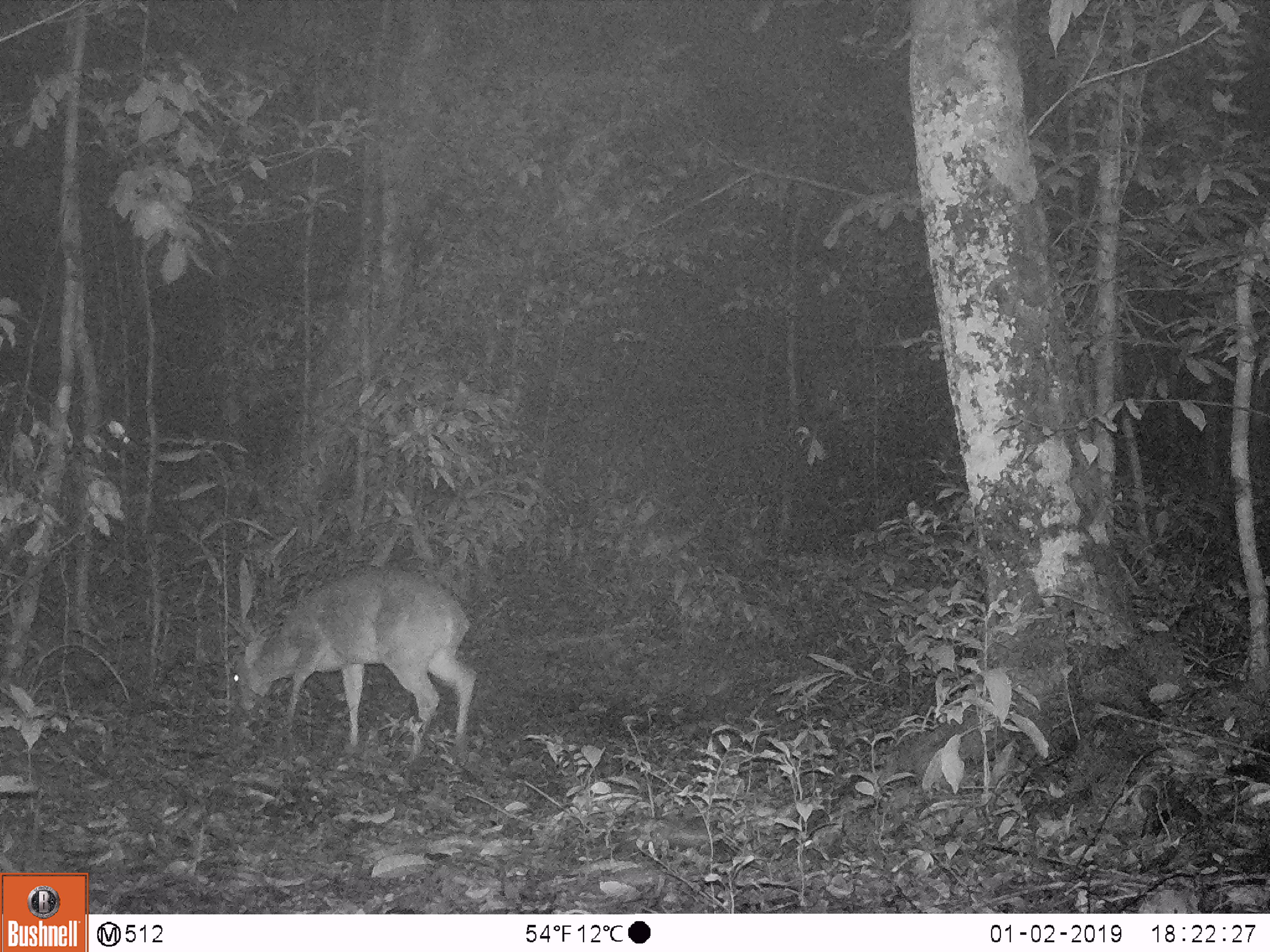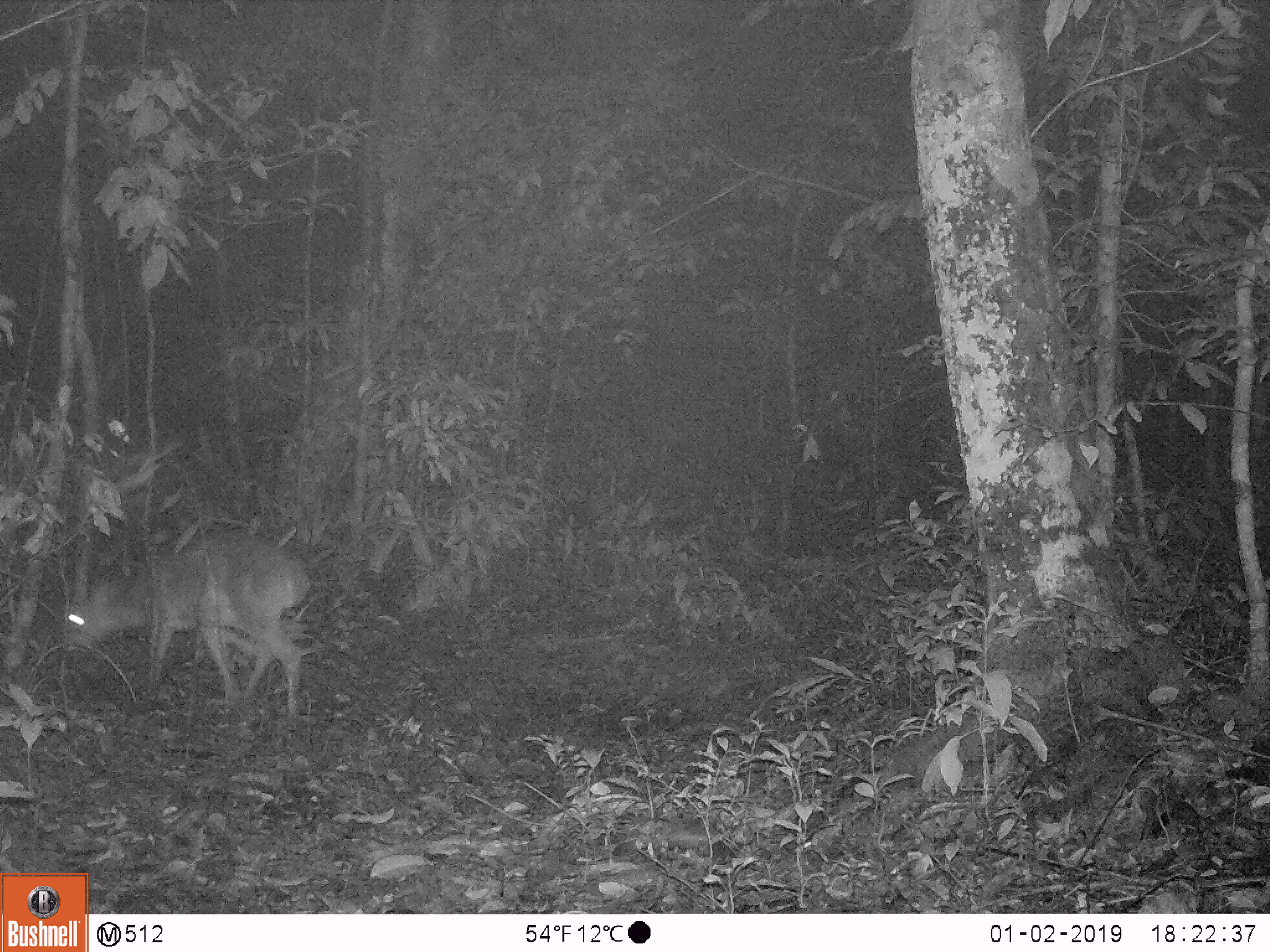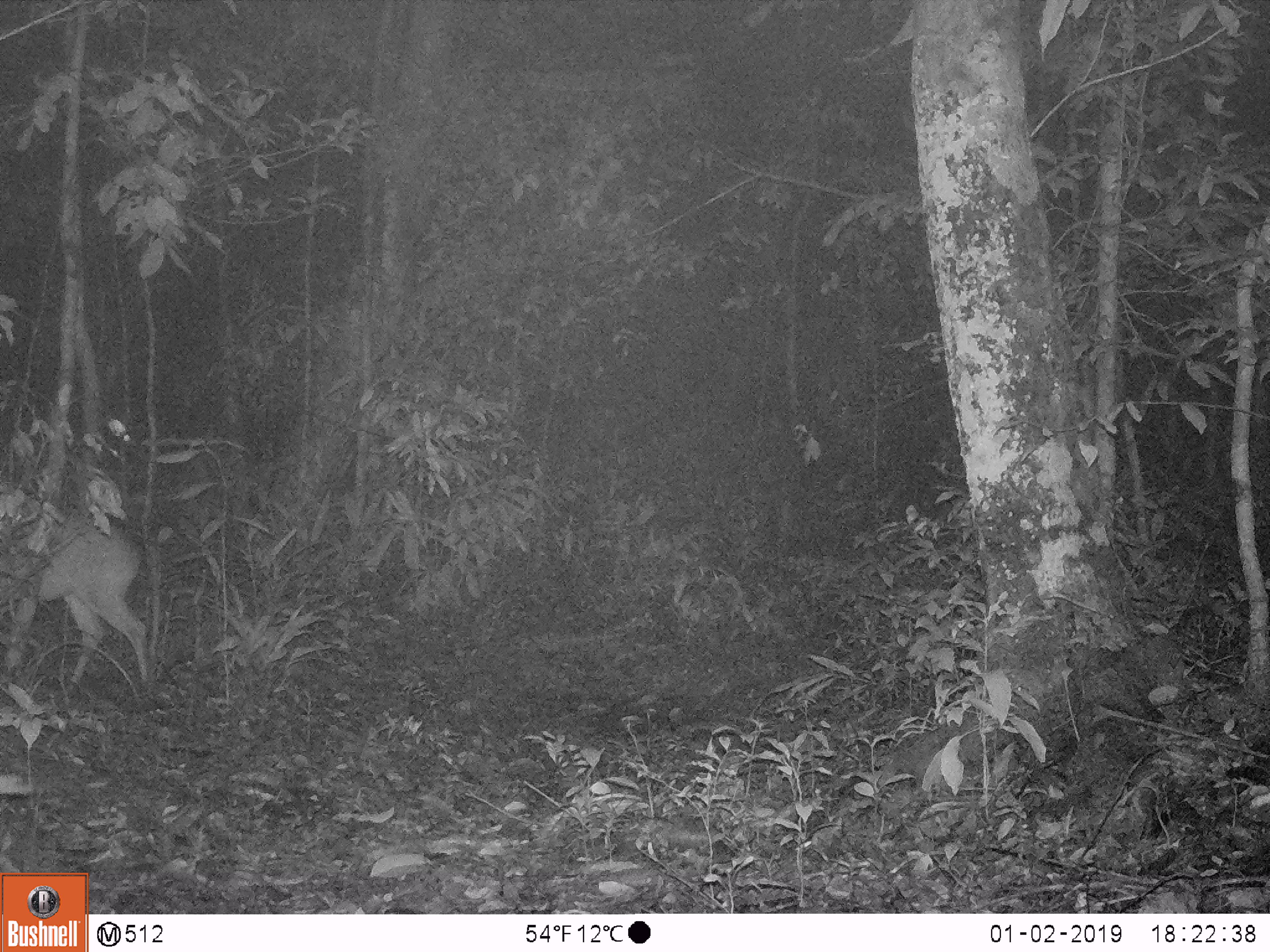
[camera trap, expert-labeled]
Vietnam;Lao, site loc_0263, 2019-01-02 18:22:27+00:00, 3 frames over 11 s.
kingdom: Animalia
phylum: Chordata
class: Mammalia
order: Artiodactyla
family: Cervidae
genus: Muntiacus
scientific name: Muntiacus vuquangensis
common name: large-antlered muntjac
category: large antlered muntjac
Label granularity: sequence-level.